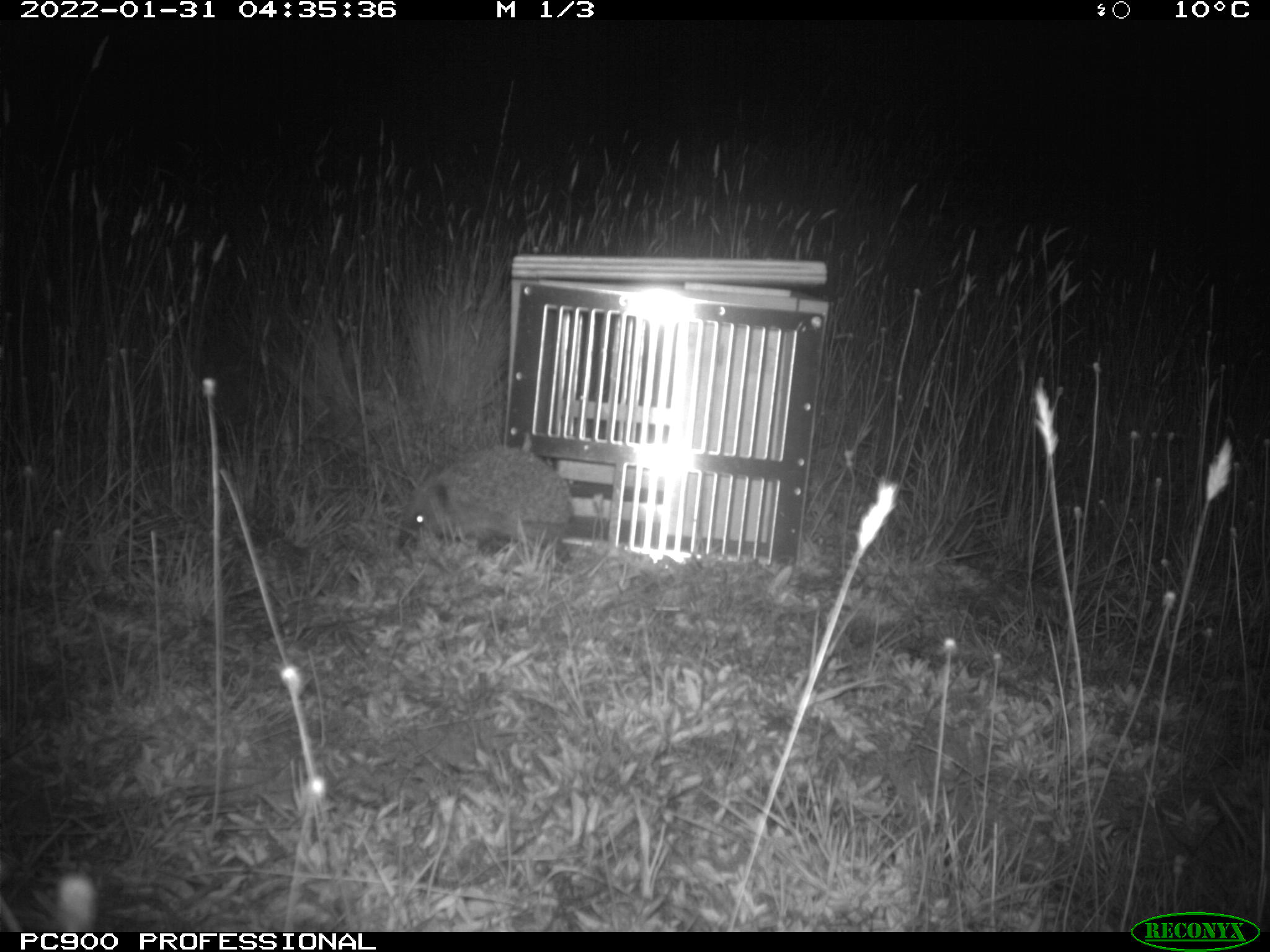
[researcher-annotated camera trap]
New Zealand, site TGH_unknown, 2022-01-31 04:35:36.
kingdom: Animalia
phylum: Chordata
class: Mammalia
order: Eulipotyphla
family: Erinaceidae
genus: Erinaceus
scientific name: Erinaceus europaeus europaeus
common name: european hedgehog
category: hedgehog